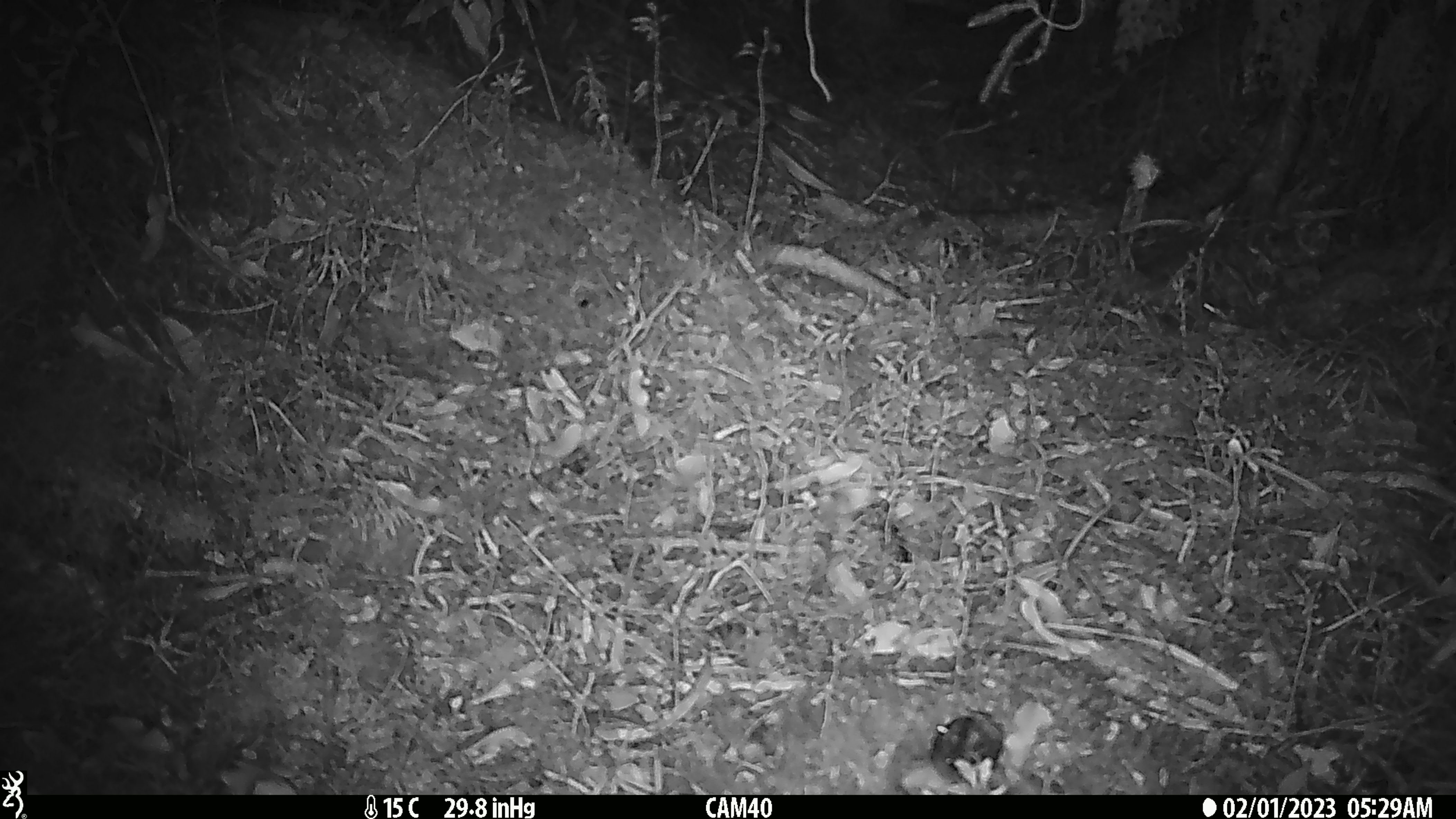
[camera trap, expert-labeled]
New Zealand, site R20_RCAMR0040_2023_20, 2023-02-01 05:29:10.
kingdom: Animalia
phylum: Chordata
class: Mammalia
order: Rodentia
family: Muridae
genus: Mus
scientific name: Mus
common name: mouse